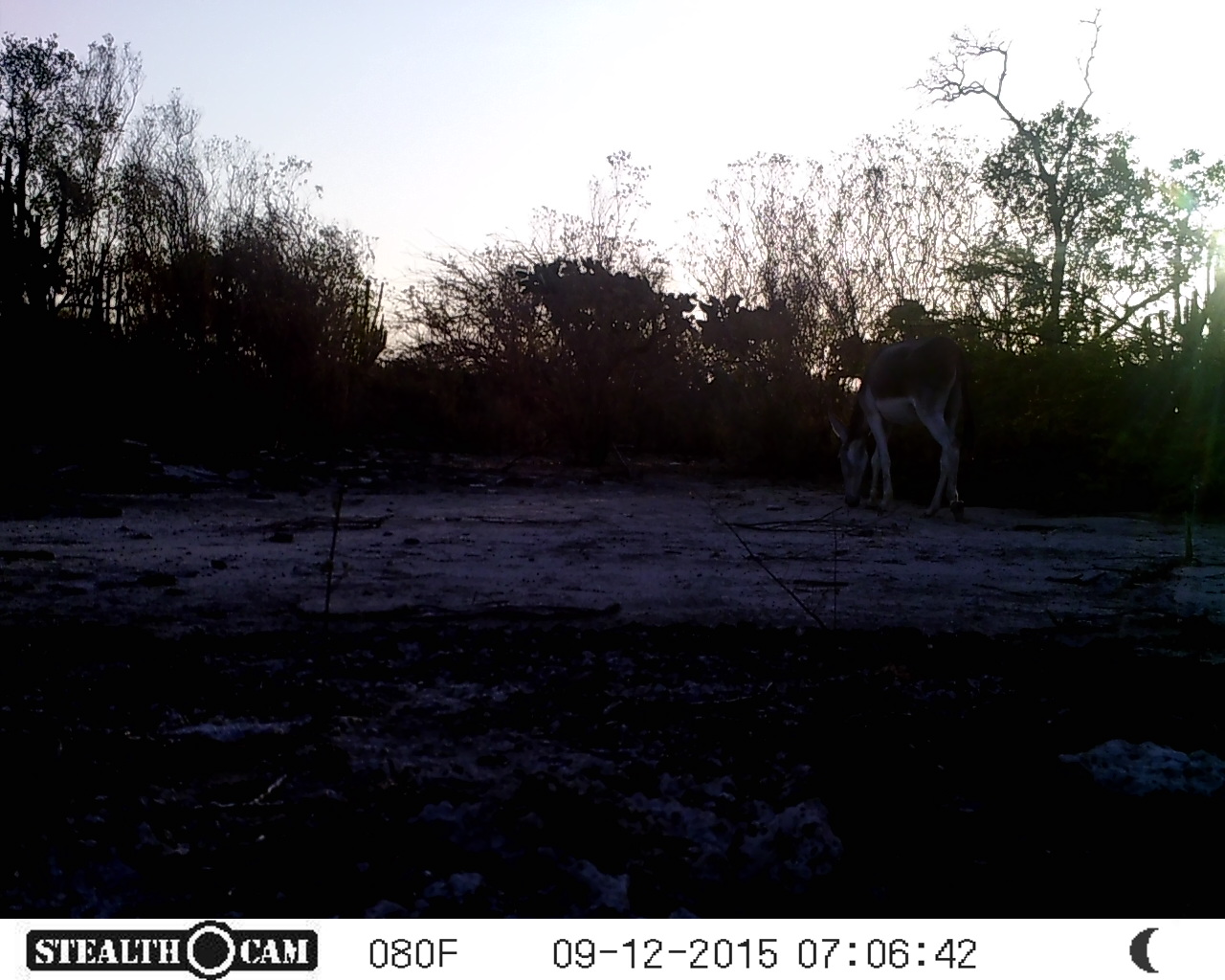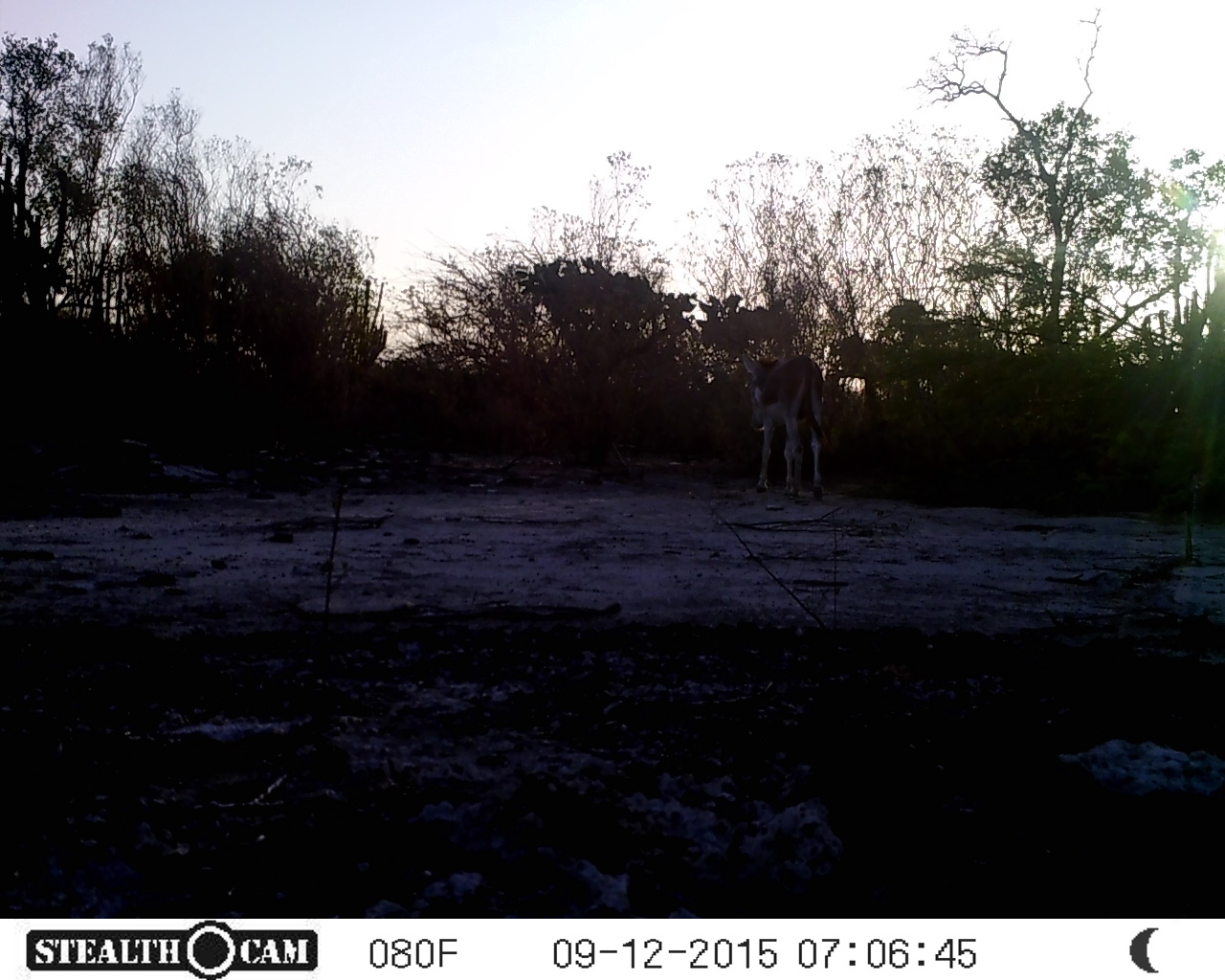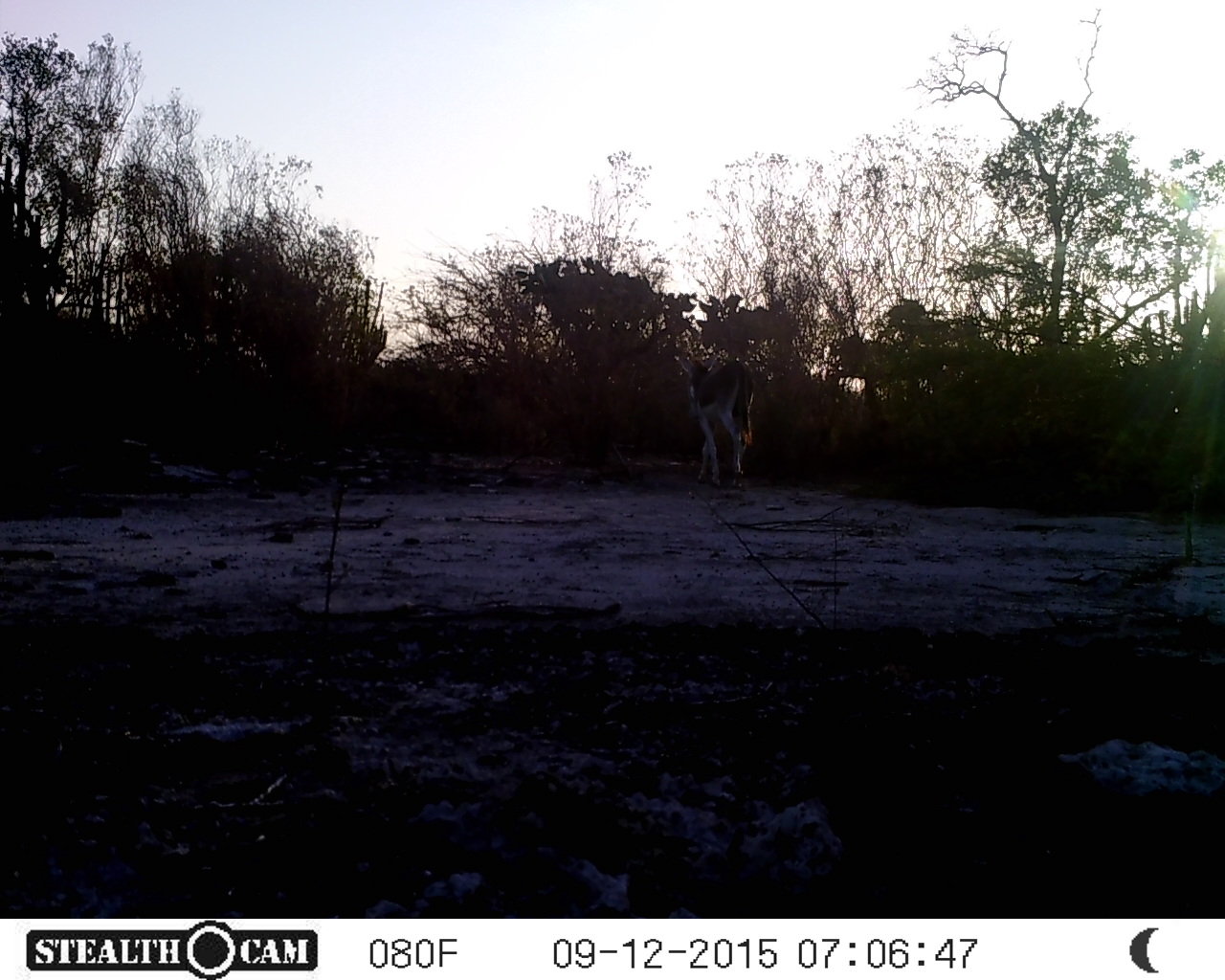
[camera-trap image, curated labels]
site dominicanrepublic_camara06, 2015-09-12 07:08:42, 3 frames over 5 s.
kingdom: Animalia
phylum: Chordata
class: Mammalia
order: Perissodactyla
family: Equidae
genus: Equus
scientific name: Equus asinus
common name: donkey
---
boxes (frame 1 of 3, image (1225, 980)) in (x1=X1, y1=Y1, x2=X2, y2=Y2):
donkey: (x1=821, y1=328, x2=973, y2=521)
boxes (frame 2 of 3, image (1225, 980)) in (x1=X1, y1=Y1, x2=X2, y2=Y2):
donkey: (x1=738, y1=350, x2=827, y2=497)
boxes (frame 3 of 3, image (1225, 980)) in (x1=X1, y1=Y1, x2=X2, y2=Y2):
donkey: (x1=680, y1=334, x2=763, y2=483)